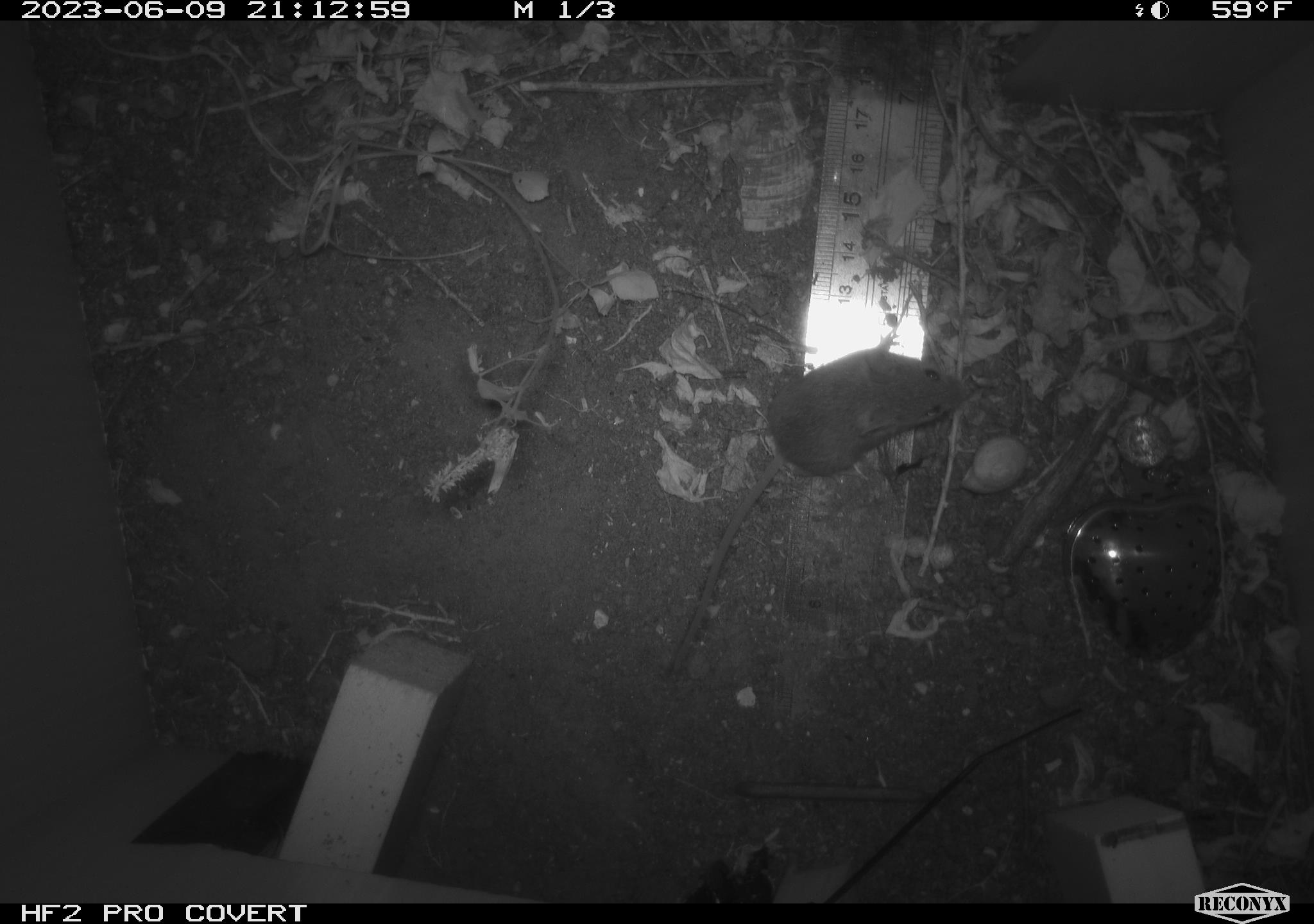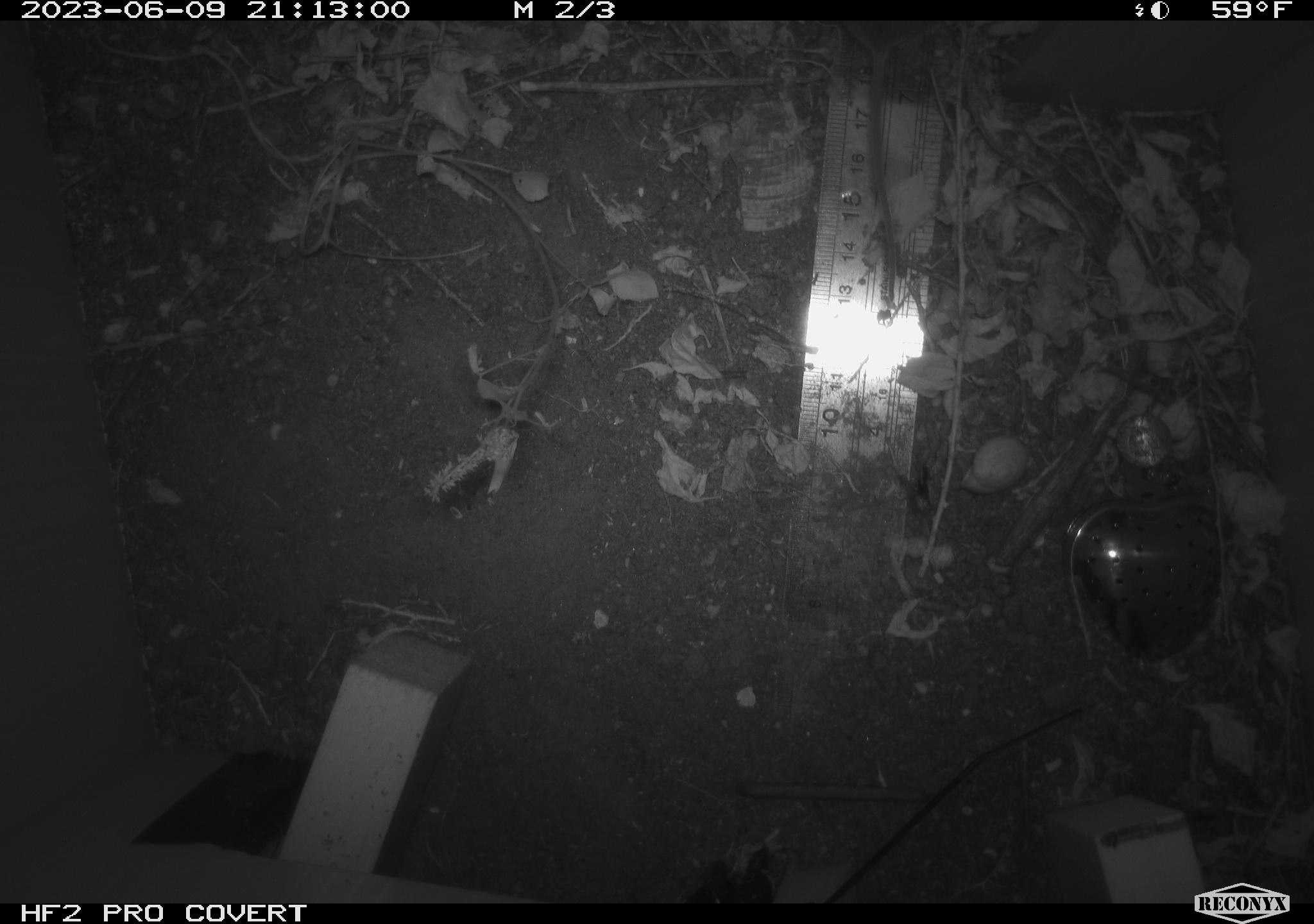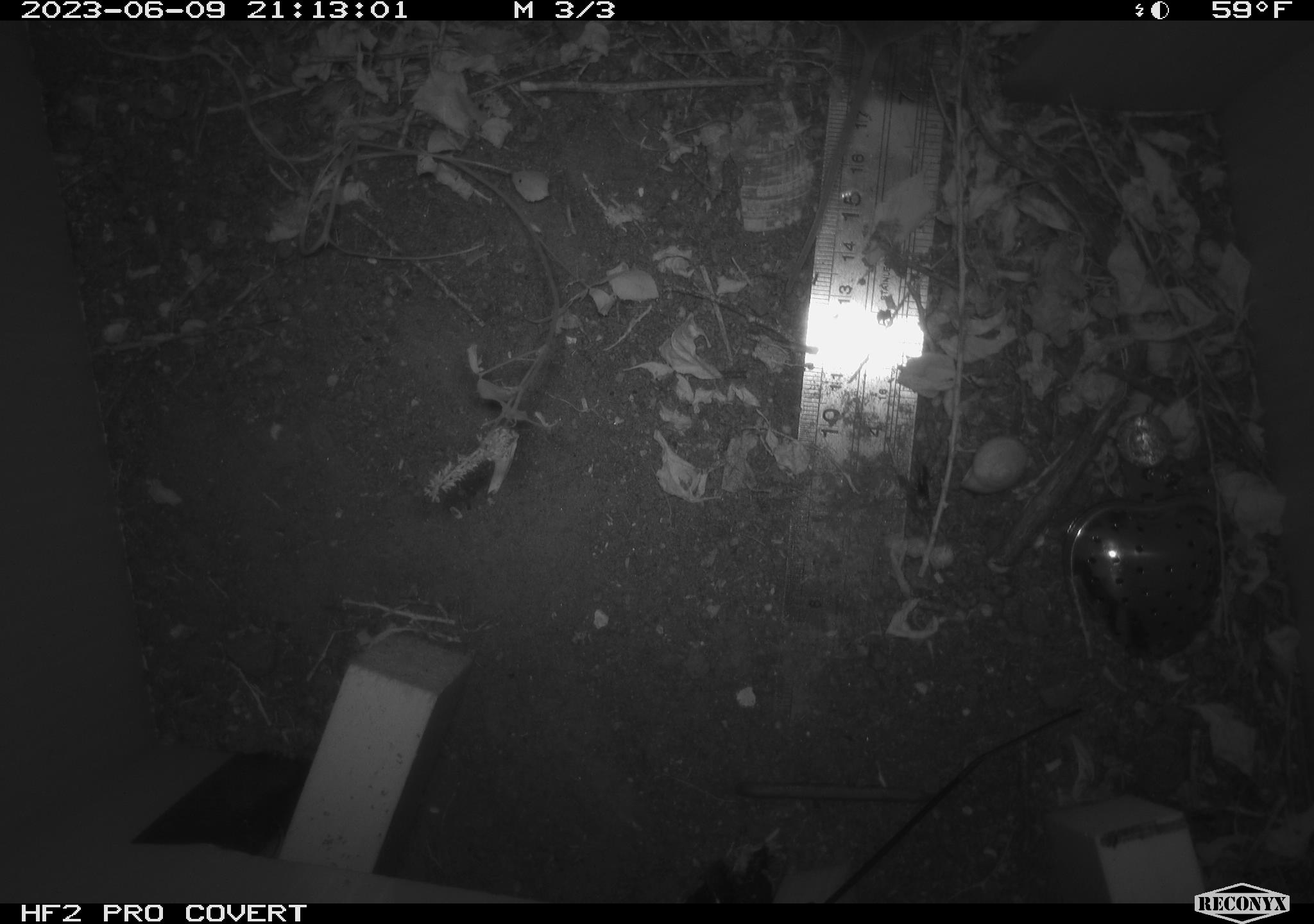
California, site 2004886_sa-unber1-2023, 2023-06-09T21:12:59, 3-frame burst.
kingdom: Animalia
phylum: Chordata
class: Mammalia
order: Rodentia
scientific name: Rodentia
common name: mouse species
Mouse species (Rodentia).